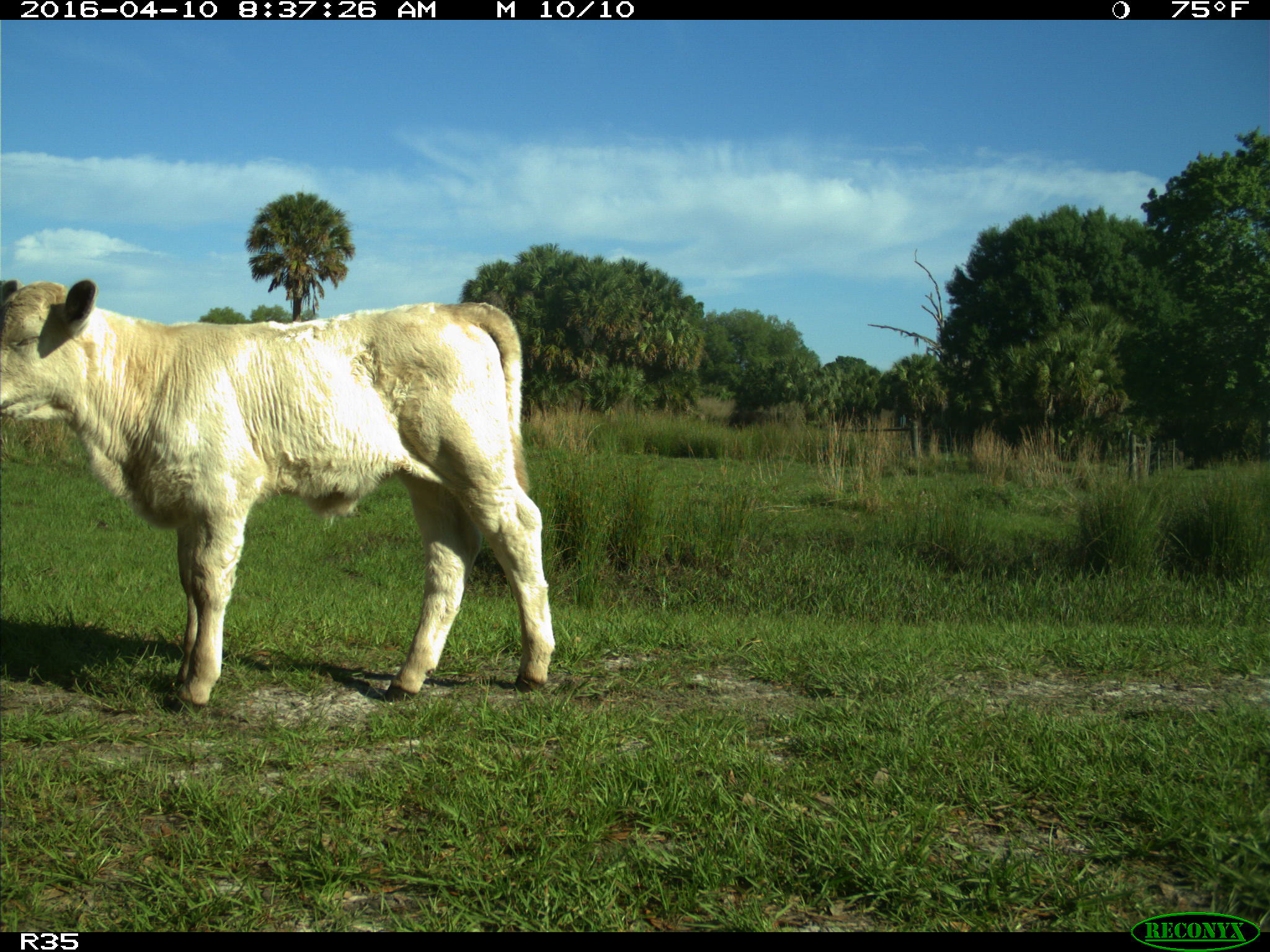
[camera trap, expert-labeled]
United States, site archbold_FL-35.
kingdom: Animalia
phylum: Chordata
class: Mammalia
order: Artiodactyla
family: Bovidae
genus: Bos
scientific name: Bos taurus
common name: domestic cow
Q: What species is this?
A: Bos taurus (domestic cow).